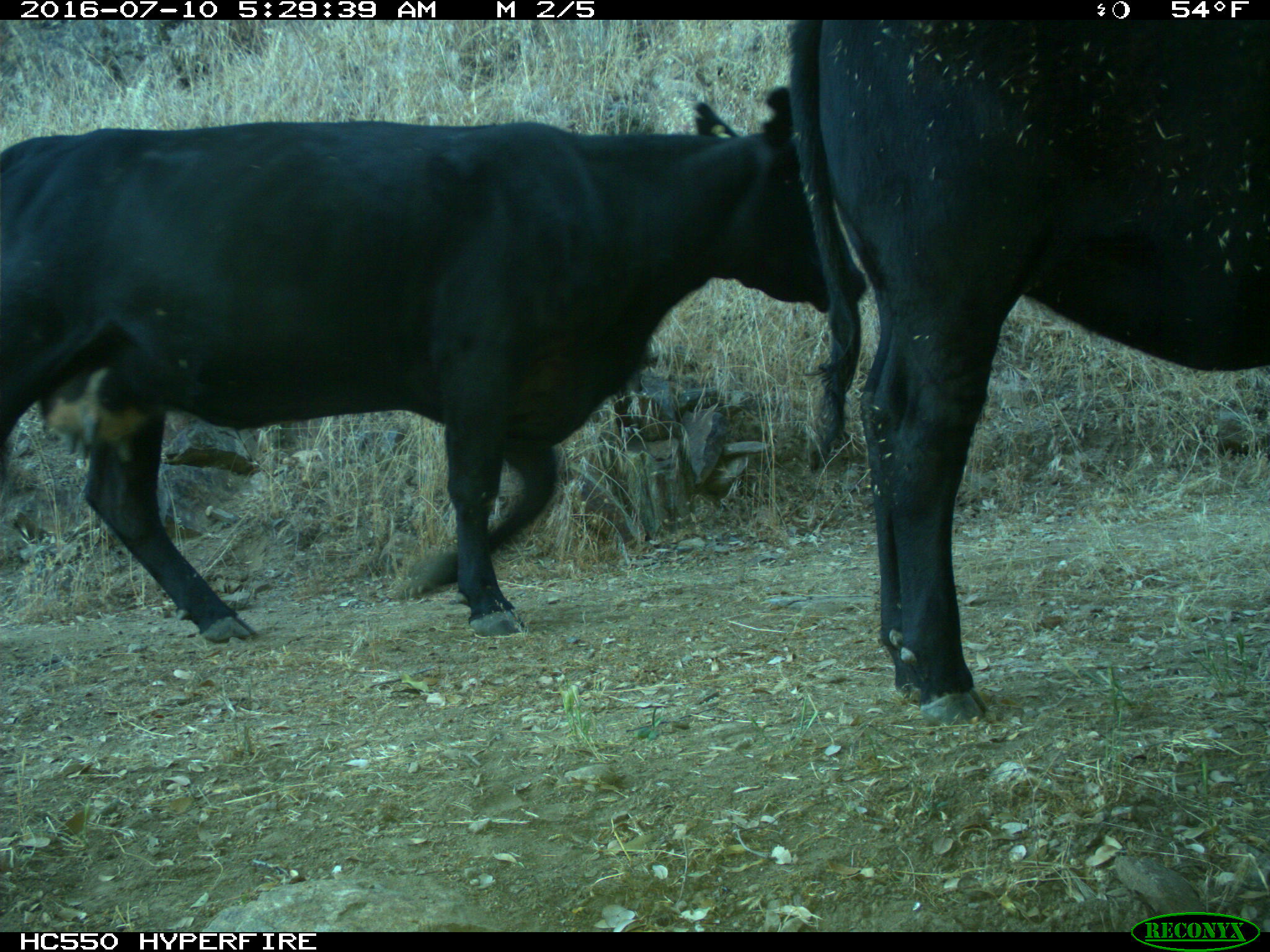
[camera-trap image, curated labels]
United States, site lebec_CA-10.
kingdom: Animalia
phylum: Chordata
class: Mammalia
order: Artiodactyla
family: Bovidae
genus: Bos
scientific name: Bos taurus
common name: domestic cow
Bos taurus (domestic cow).